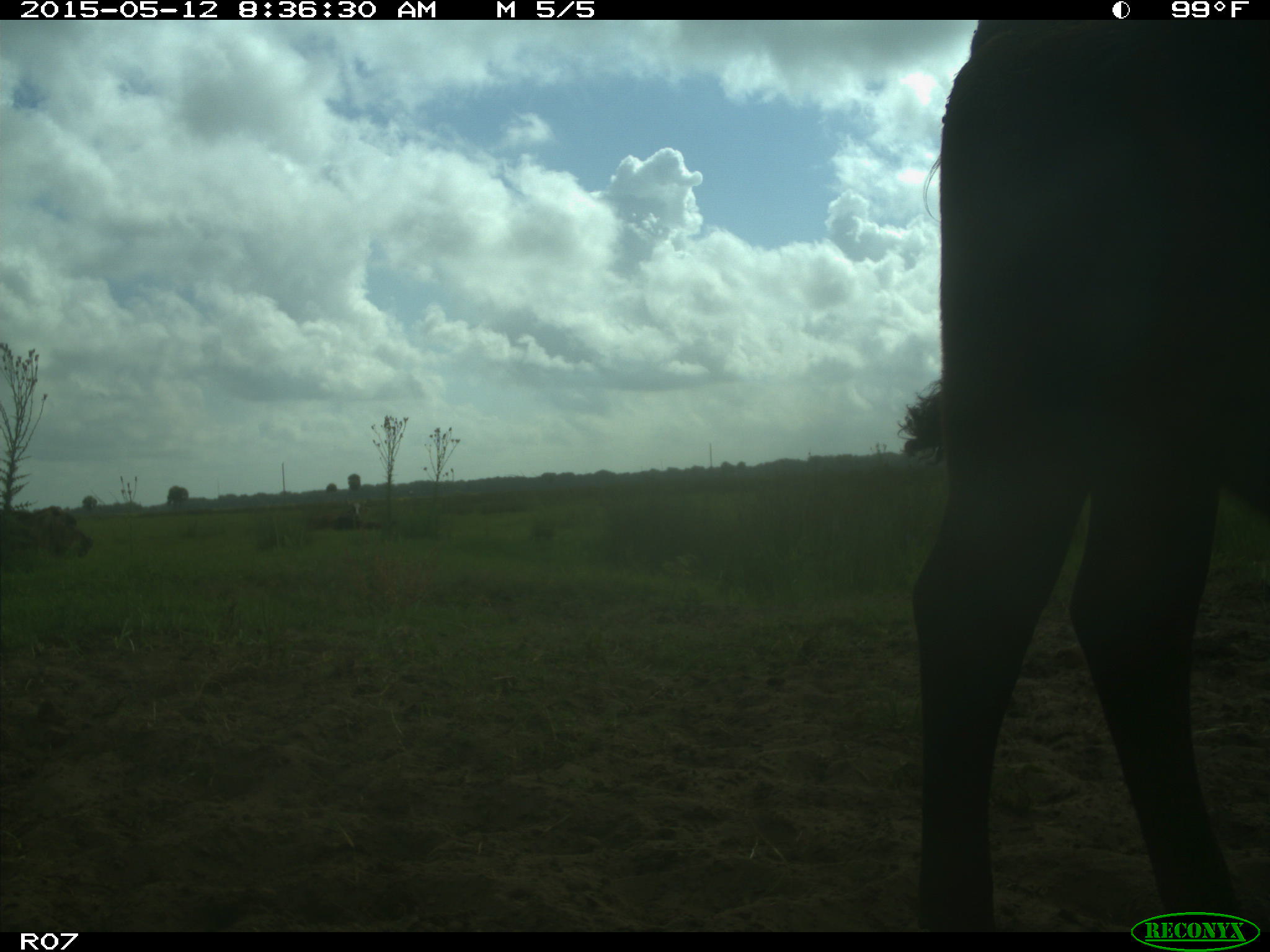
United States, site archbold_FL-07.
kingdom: Animalia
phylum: Chordata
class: Mammalia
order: Artiodactyla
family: Bovidae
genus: Bos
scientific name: Bos taurus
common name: domestic cow